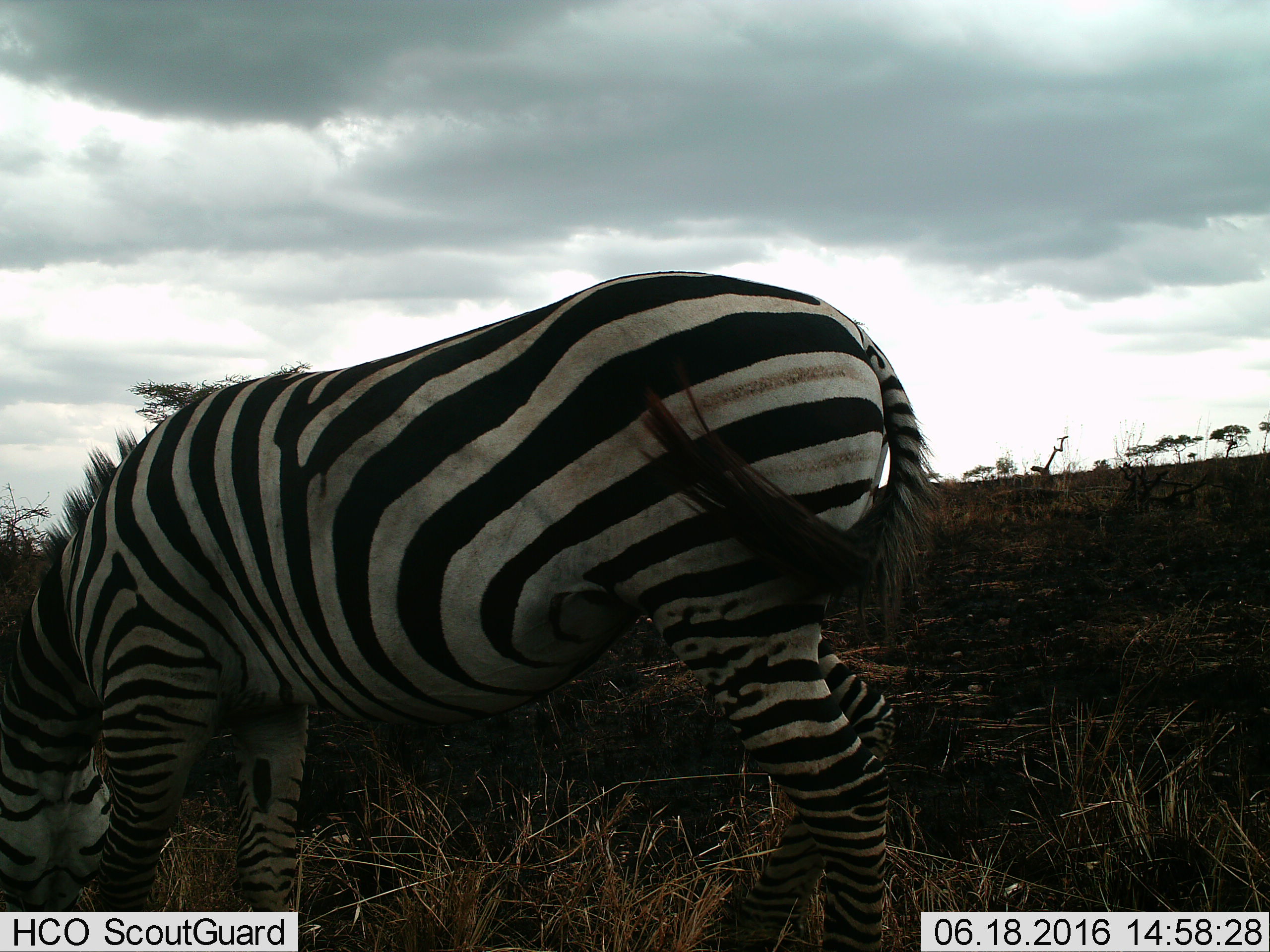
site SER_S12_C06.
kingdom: Animalia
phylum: Chordata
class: Mammalia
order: Perissodactyla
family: Equidae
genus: Equus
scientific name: Equus quagga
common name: plains zebra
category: zebraplains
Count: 1.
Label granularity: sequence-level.